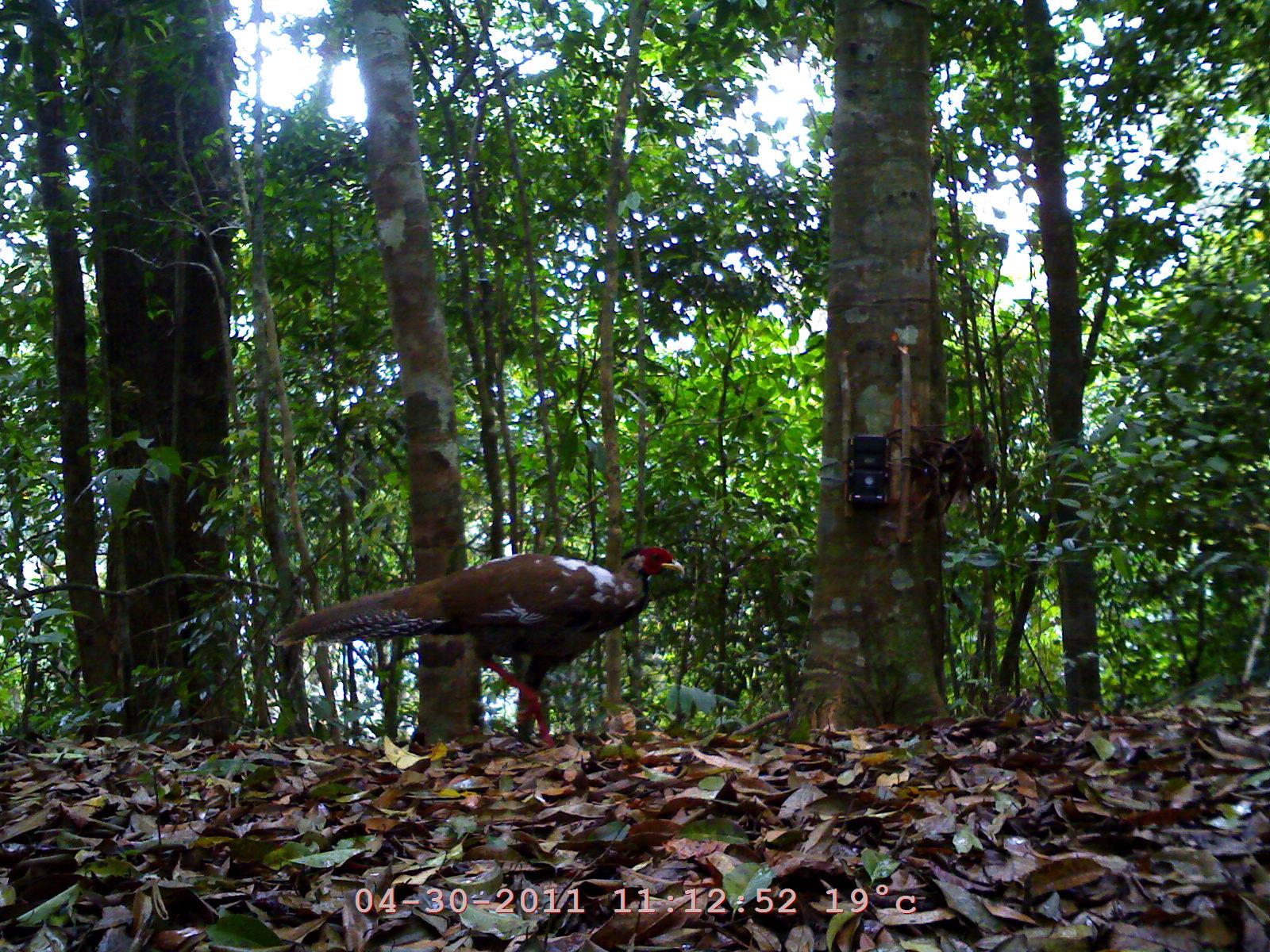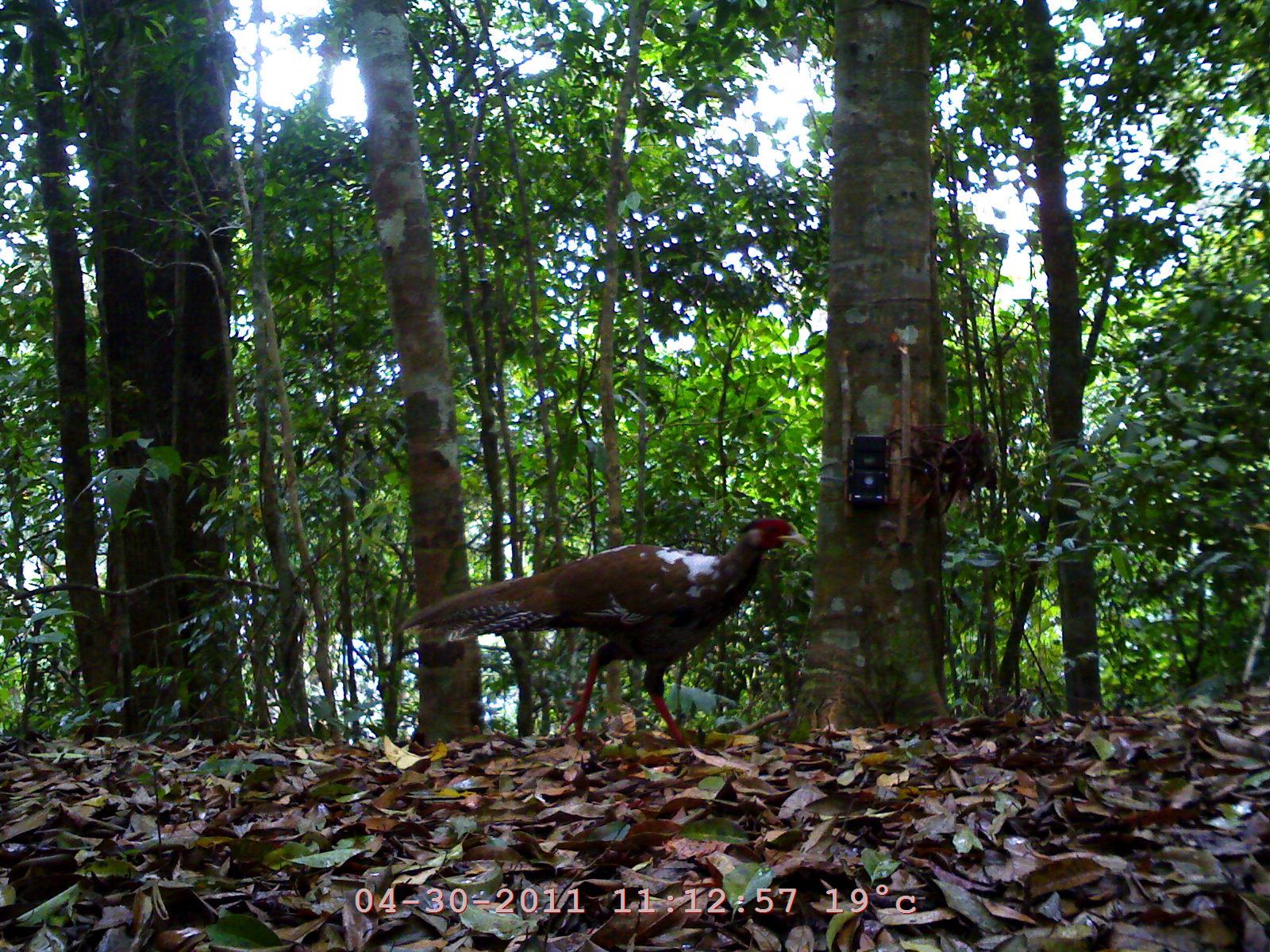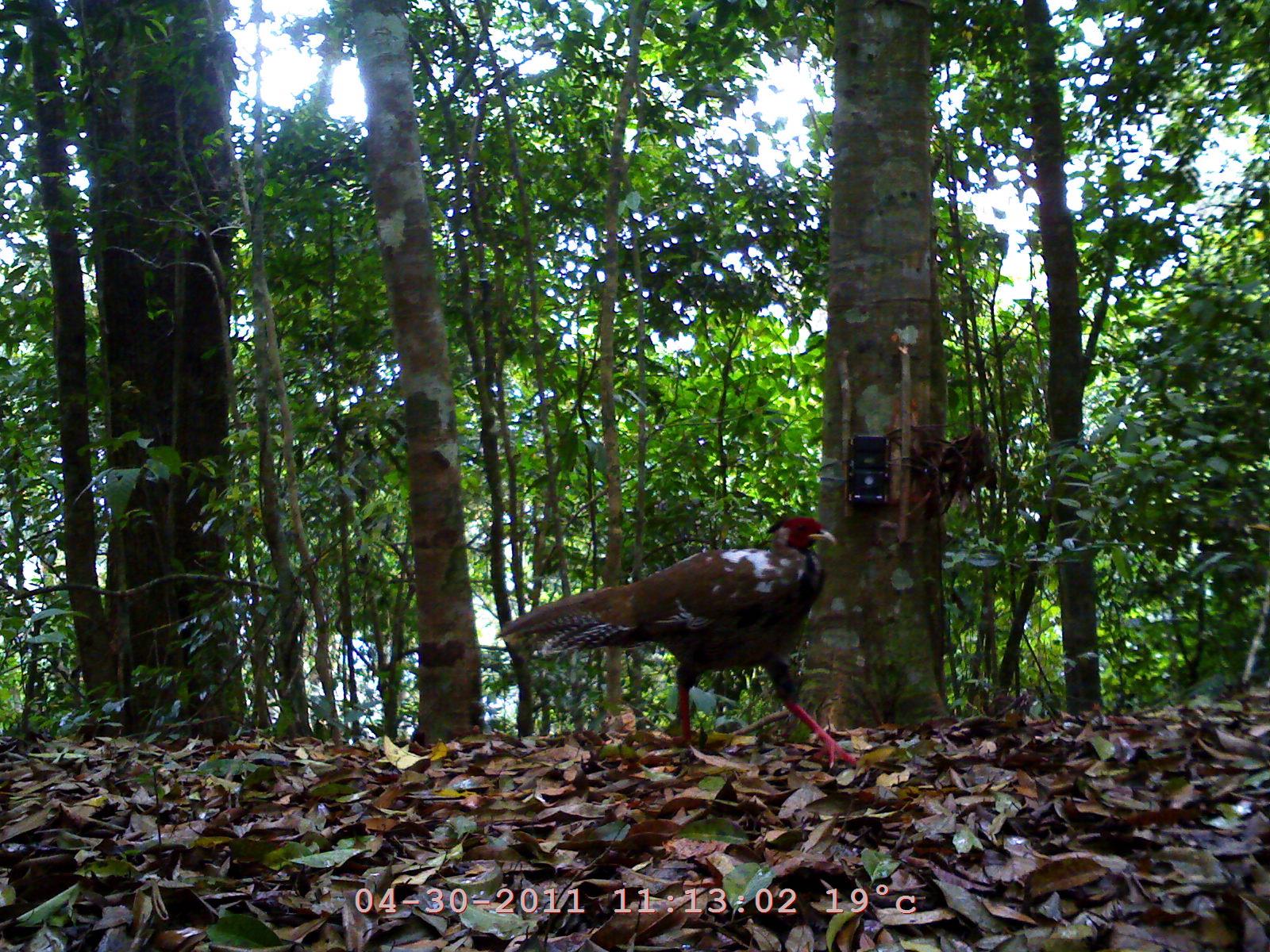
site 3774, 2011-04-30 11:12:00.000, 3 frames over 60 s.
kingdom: Animalia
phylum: Chordata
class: Aves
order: Galliformes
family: Phasianidae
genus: Lophura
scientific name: Lophura nycthemera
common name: silver pheasant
Lophura nycthemera (silver pheasant), count 1, age adult, sex male.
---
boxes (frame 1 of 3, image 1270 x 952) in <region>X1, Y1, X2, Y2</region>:
lophura nycthemera: <region>276, 540, 687, 744</region>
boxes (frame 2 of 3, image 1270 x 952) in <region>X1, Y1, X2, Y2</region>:
lophura nycthemera: <region>395, 511, 808, 740</region>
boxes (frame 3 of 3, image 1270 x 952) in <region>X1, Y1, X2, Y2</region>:
lophura nycthemera: <region>500, 510, 860, 776</region>